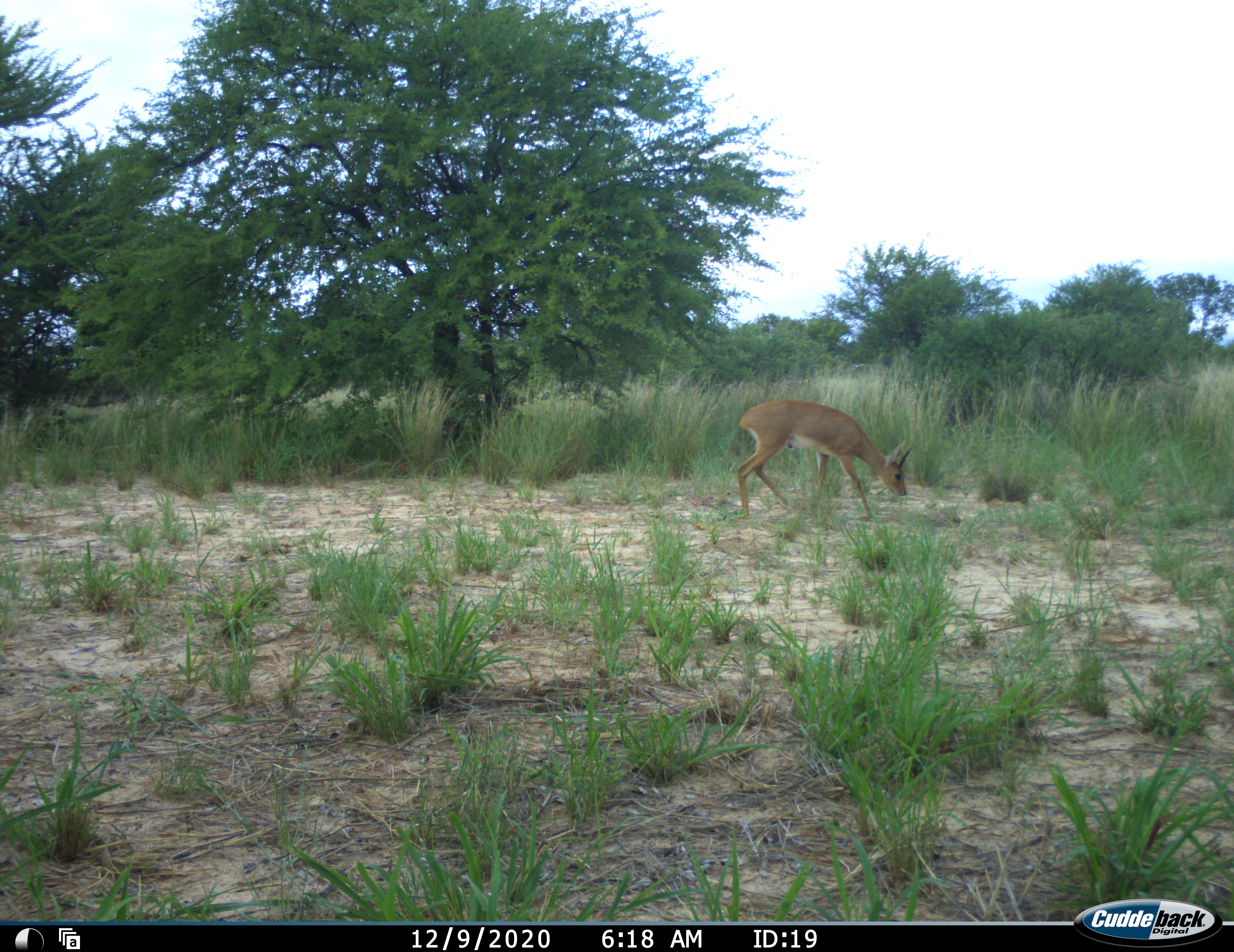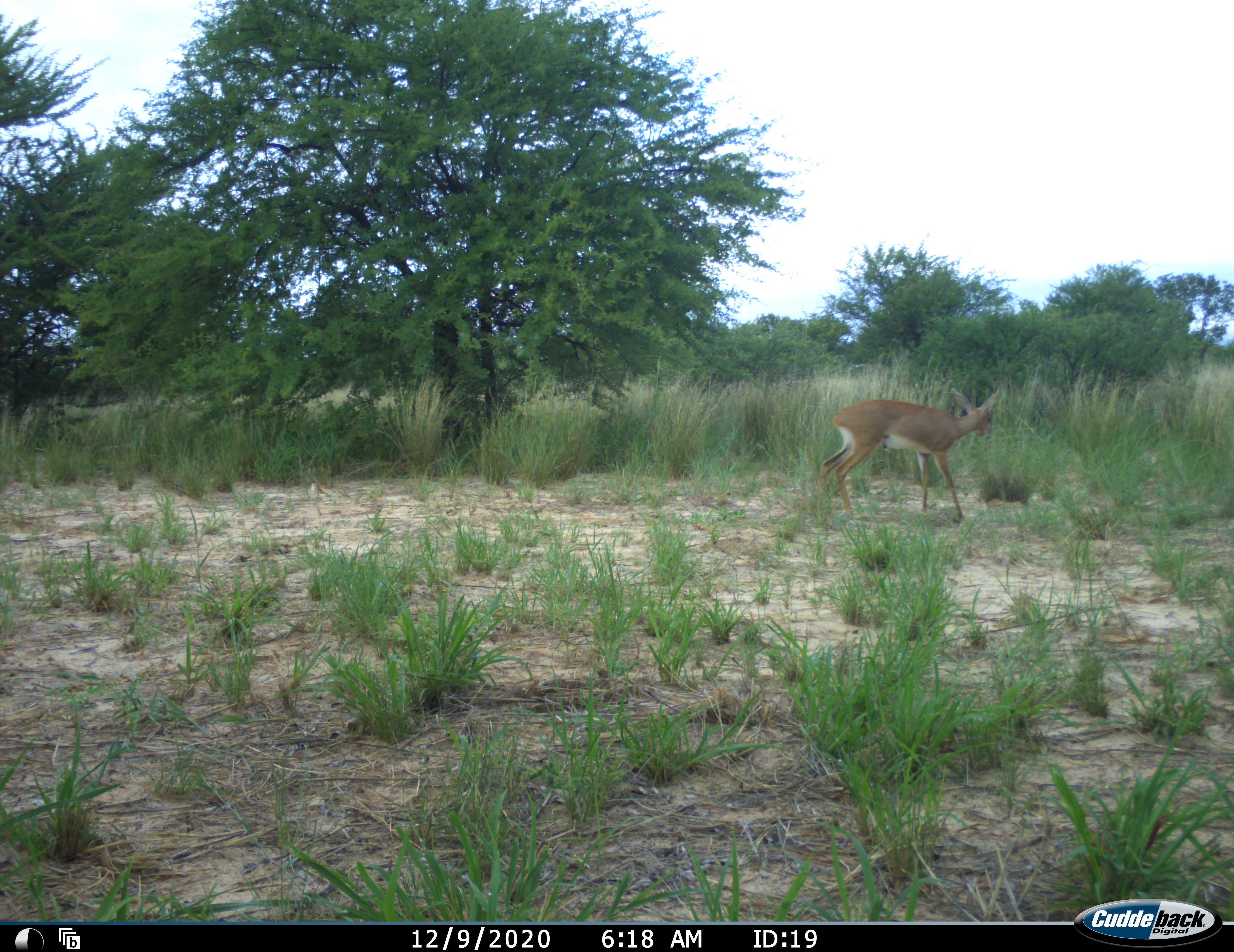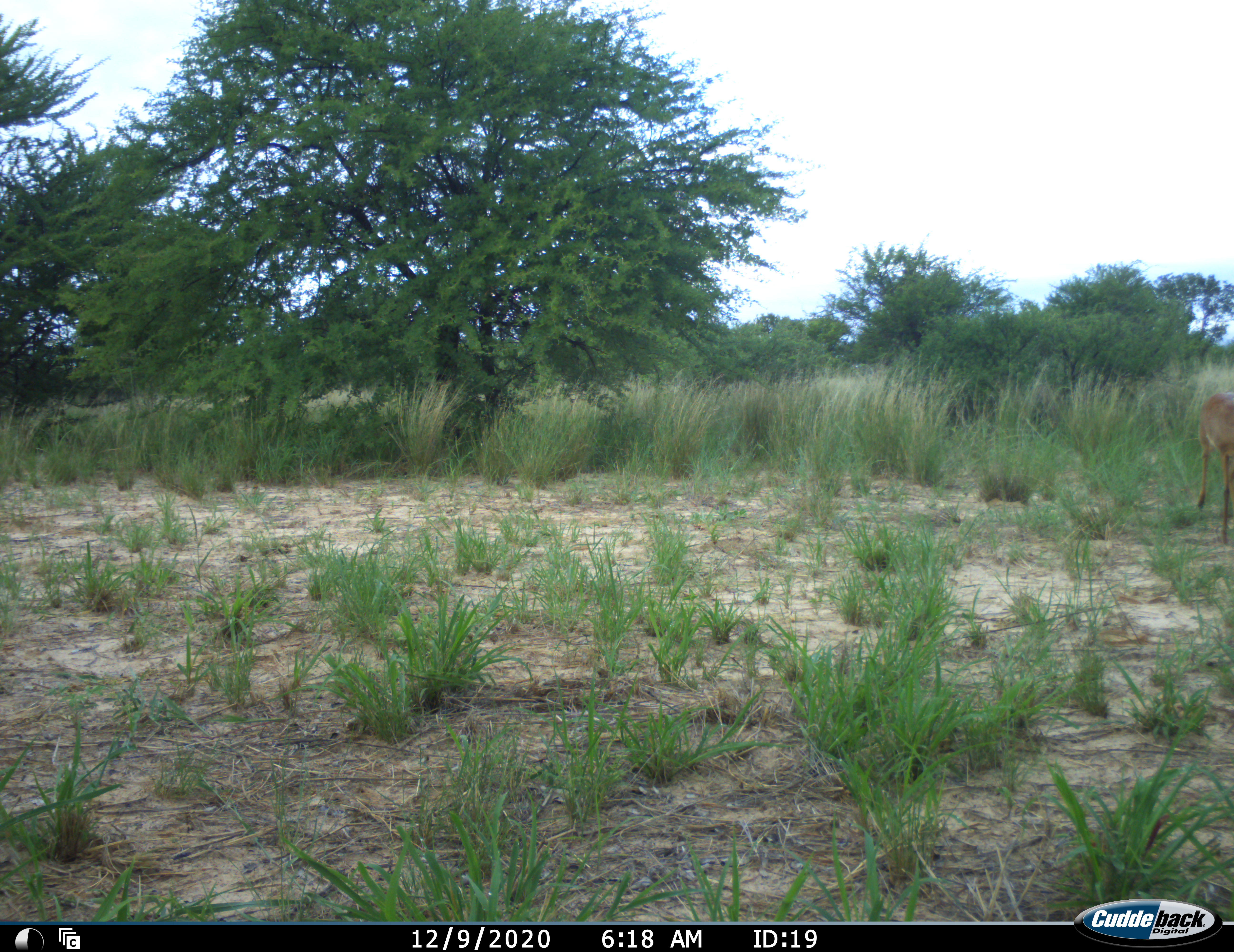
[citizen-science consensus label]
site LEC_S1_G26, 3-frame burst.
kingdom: Animalia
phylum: Chordata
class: Mammalia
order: Artiodactyla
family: Bovidae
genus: Raphicerus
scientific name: Raphicerus campestris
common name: steenbok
Steenbok (Raphicerus campestris), count 1. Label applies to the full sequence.